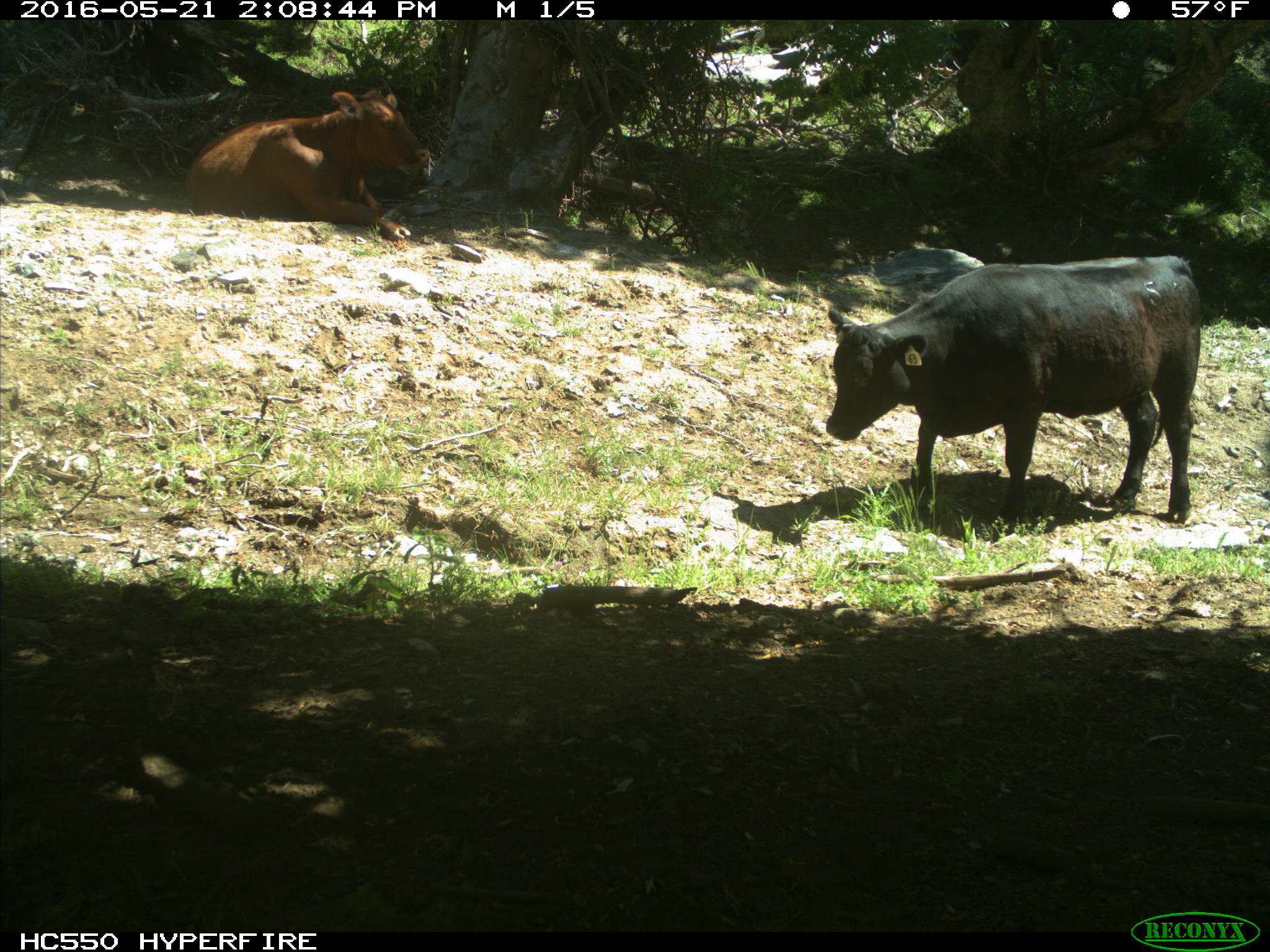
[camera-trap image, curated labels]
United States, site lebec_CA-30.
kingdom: Animalia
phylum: Chordata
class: Mammalia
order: Artiodactyla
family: Bovidae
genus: Bos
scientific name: Bos taurus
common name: domestic cow